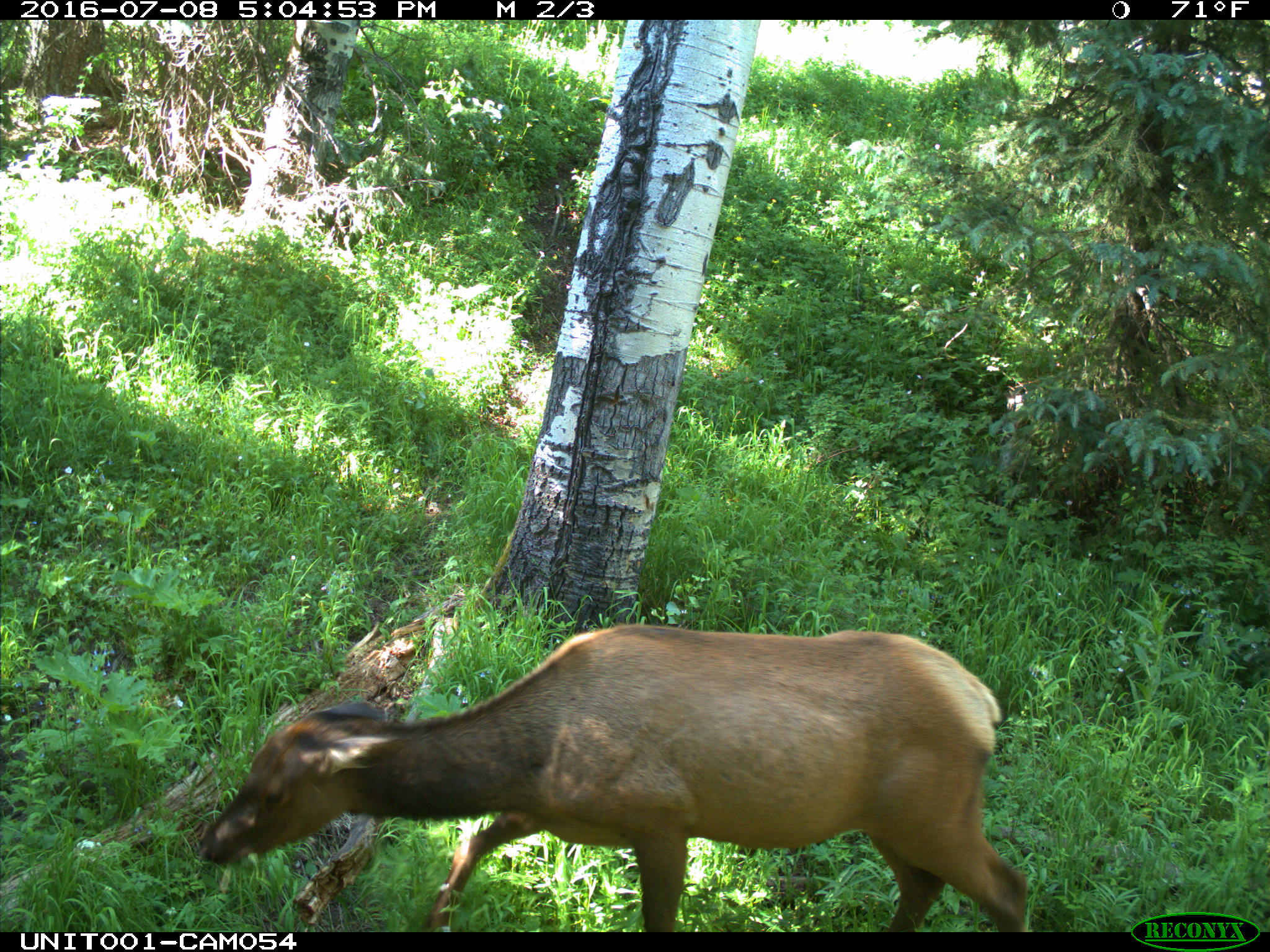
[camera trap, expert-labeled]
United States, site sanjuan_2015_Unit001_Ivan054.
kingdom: Animalia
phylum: Chordata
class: Mammalia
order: Artiodactyla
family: Cervidae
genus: Cervus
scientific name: Cervus elaphus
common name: red deer